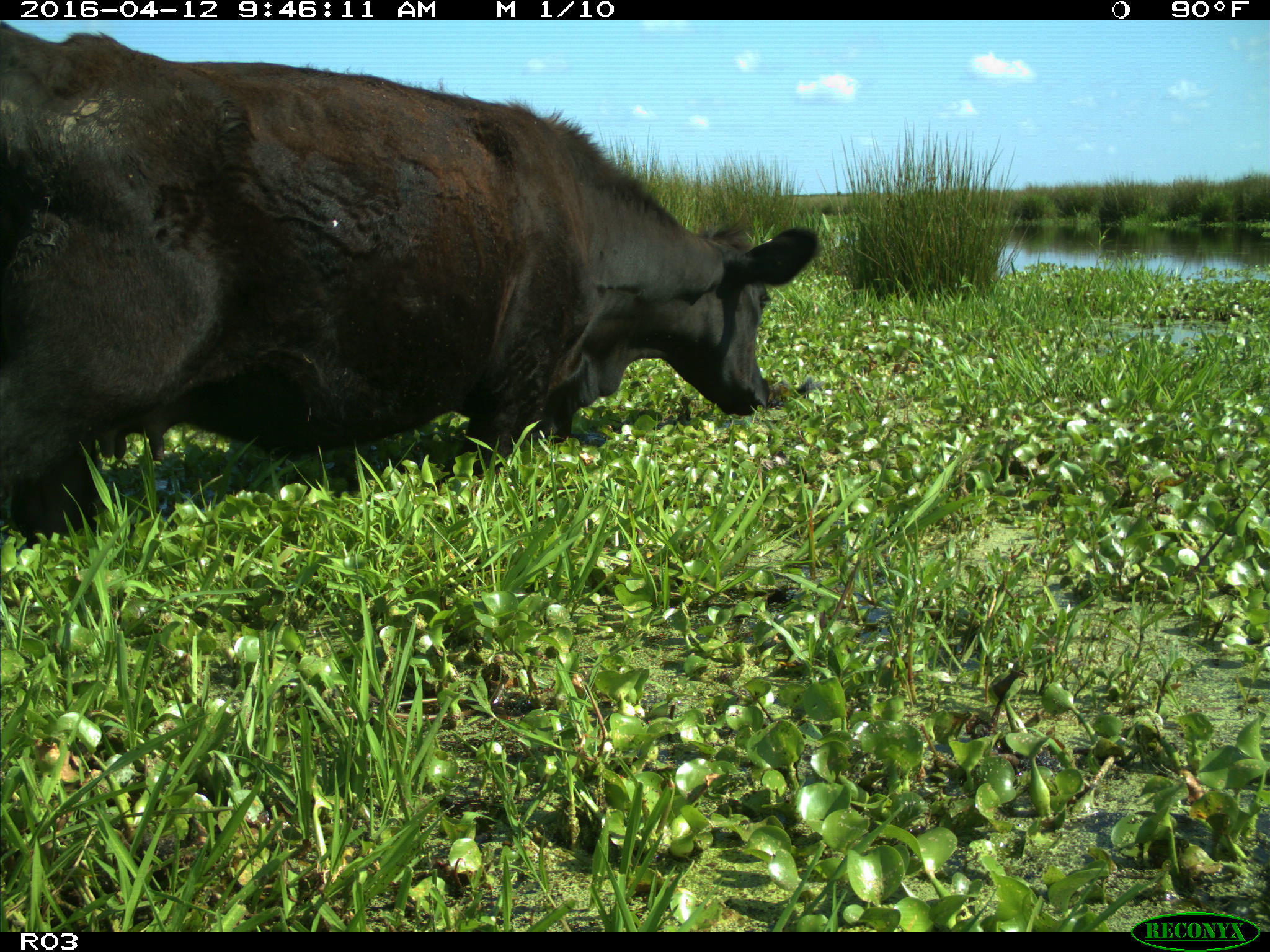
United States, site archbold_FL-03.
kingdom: Animalia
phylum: Chordata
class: Mammalia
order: Artiodactyla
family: Bovidae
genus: Bos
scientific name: Bos taurus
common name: domestic cow